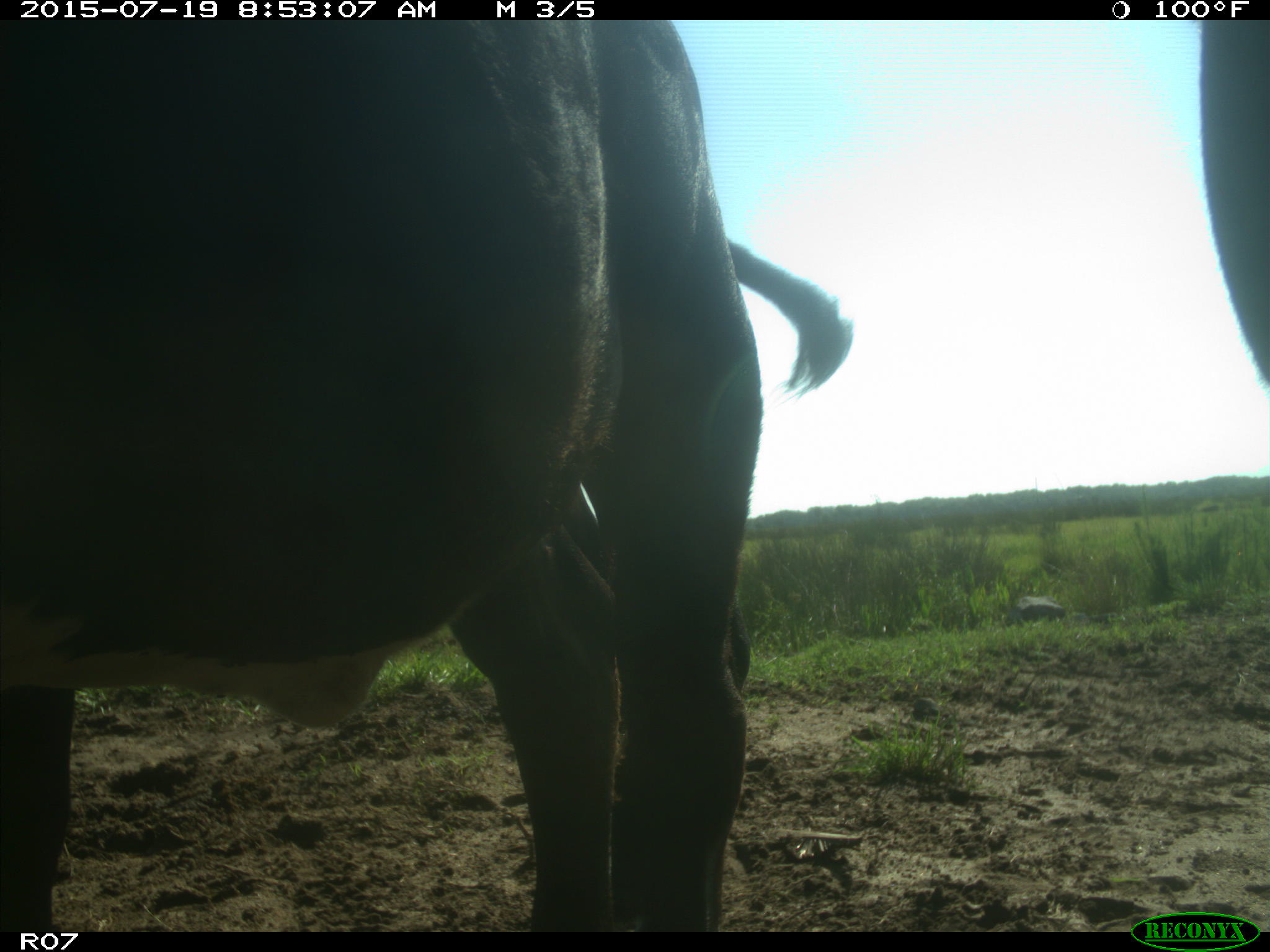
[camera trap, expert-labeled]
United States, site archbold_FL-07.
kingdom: Animalia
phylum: Chordata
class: Mammalia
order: Artiodactyla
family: Bovidae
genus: Bos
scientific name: Bos taurus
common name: domestic cow